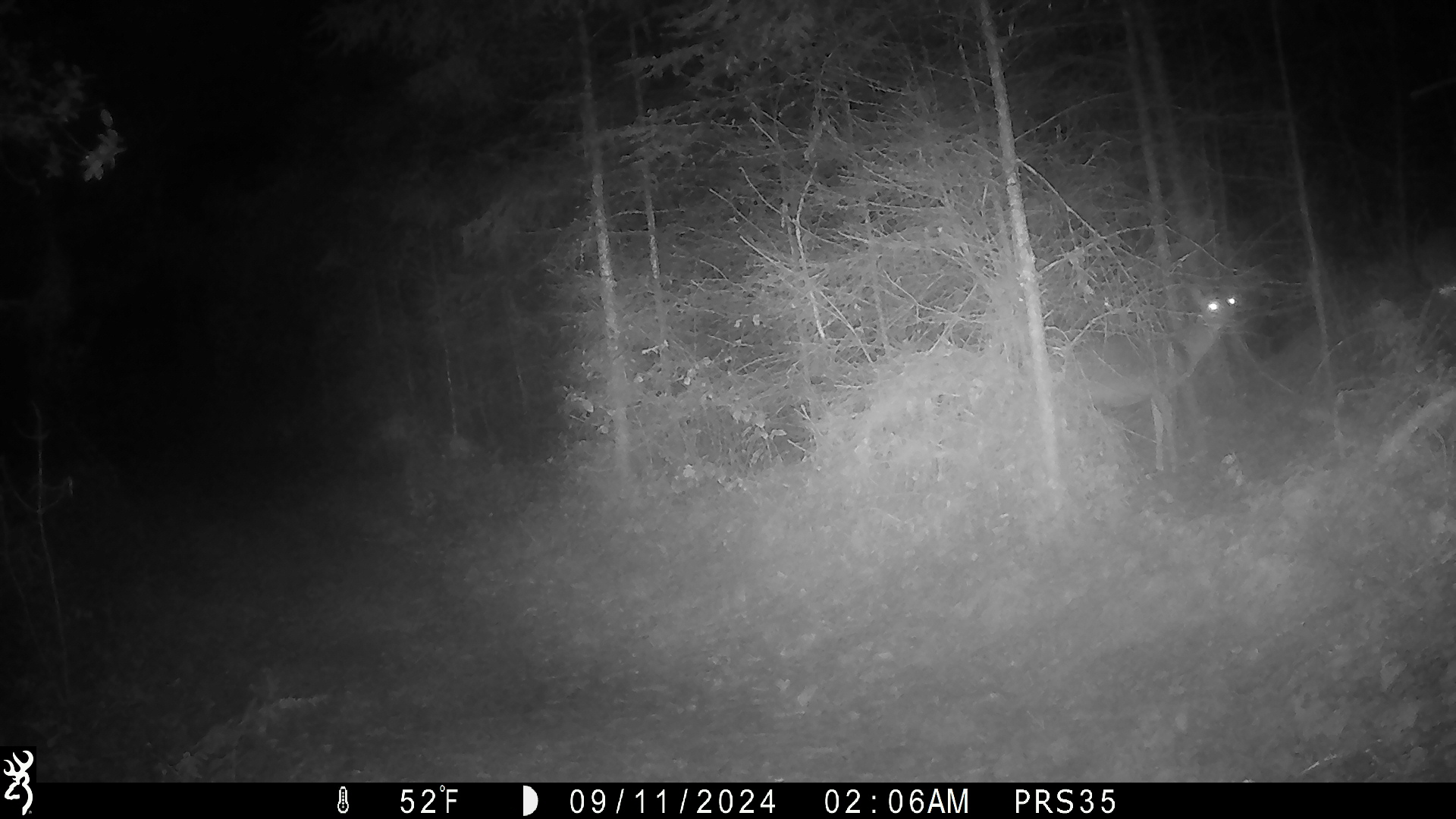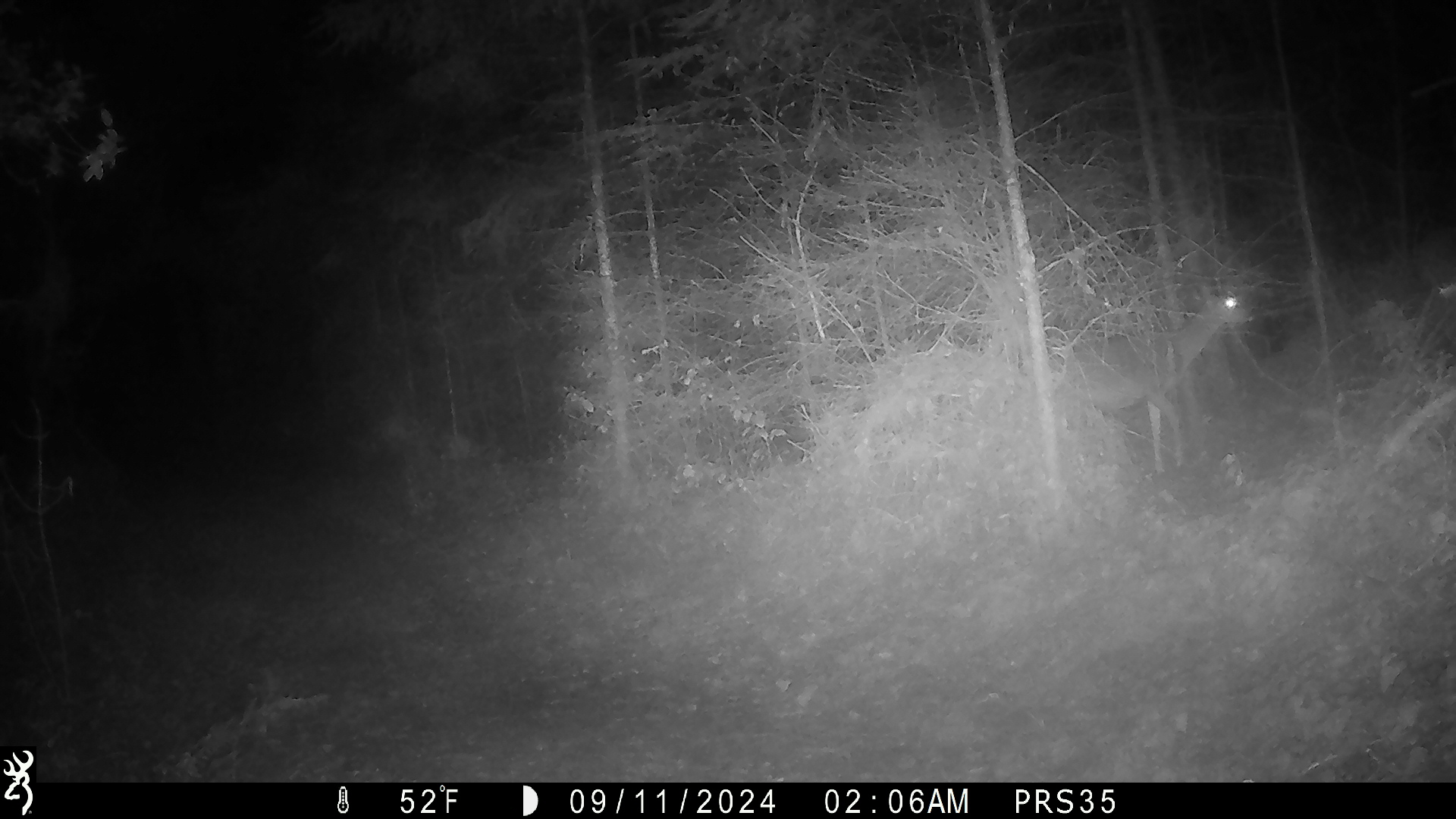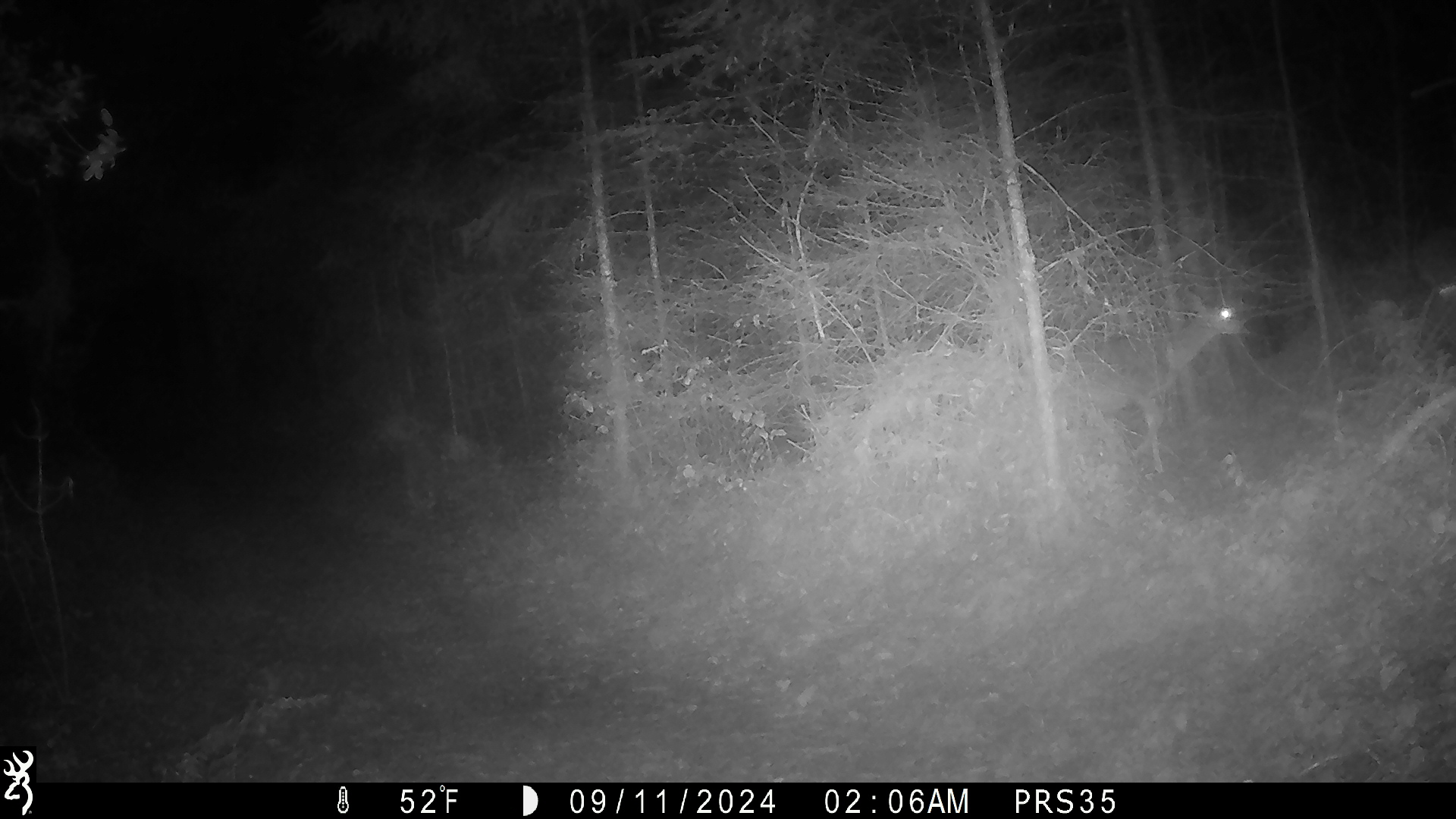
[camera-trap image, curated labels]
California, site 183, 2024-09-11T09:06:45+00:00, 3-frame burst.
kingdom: Animalia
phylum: Chordata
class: Mammalia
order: Artiodactyla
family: Cervidae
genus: Odocoileus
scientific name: Odocoileus hemionus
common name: mule deer